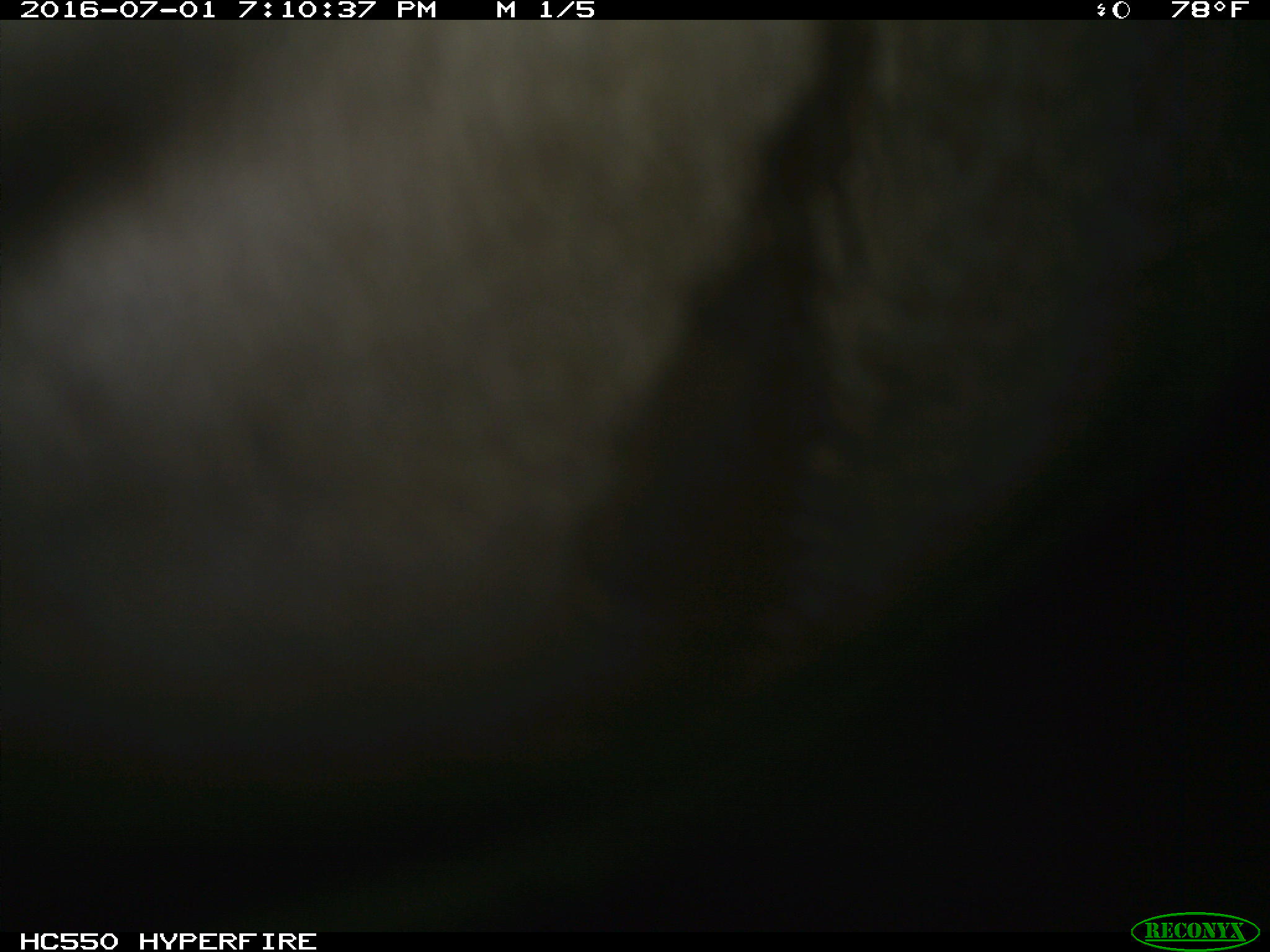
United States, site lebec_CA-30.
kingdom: Animalia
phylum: Chordata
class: Mammalia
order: Artiodactyla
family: Bovidae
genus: Bos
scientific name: Bos taurus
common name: domestic cow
Bos taurus (domestic cow).